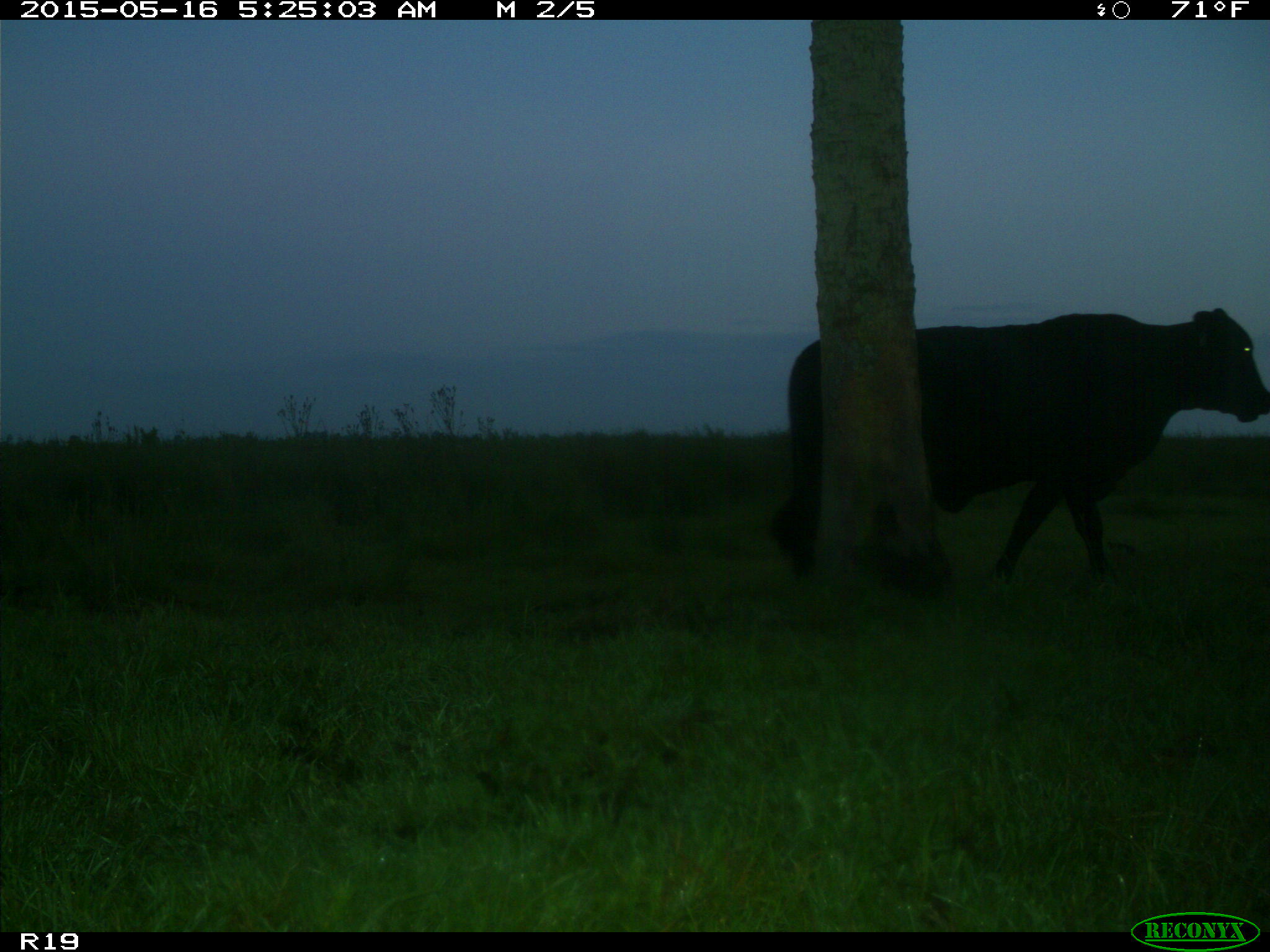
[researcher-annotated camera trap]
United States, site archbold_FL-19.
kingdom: Animalia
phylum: Chordata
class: Mammalia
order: Artiodactyla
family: Bovidae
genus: Bos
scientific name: Bos taurus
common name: domestic cow